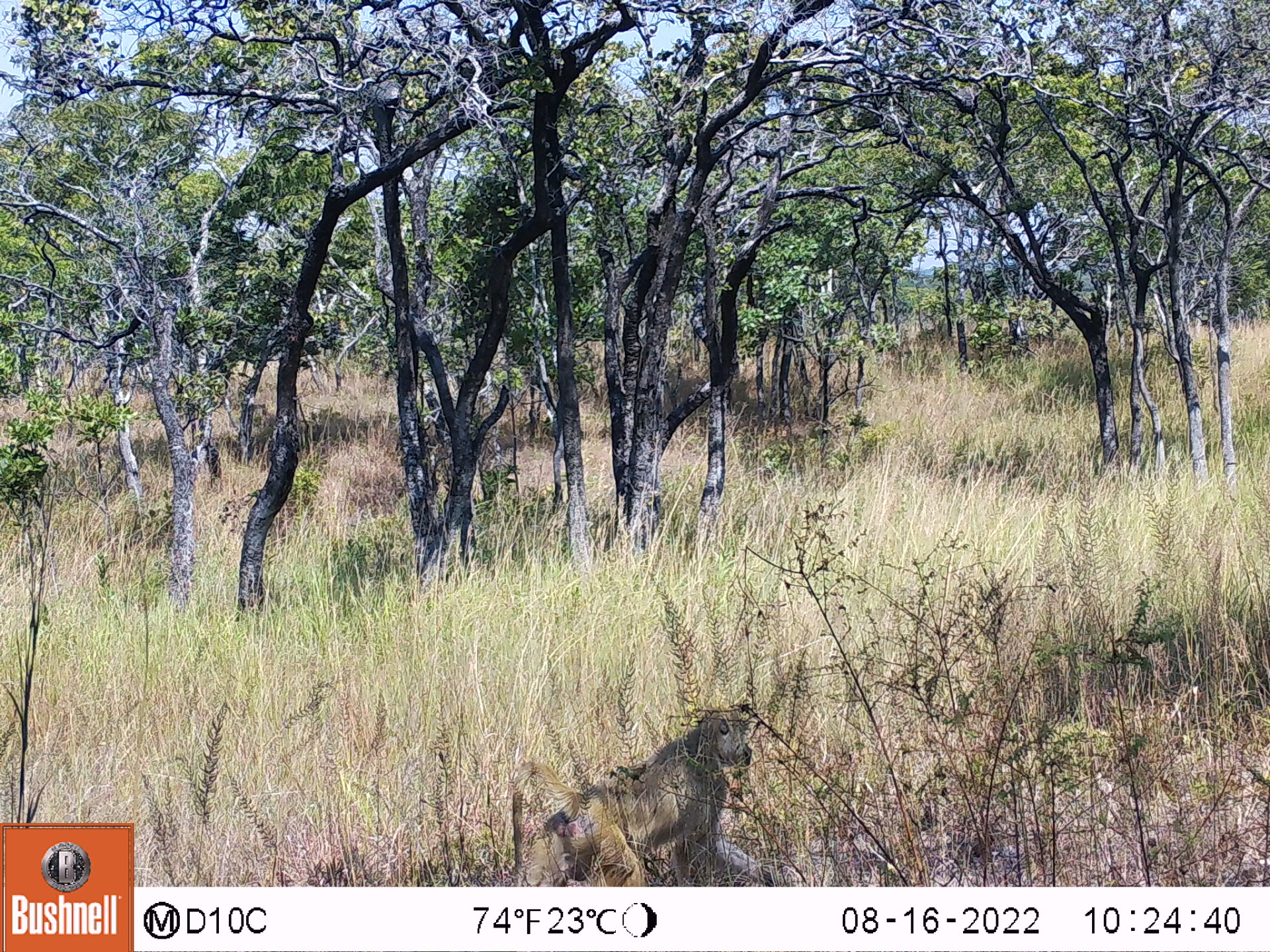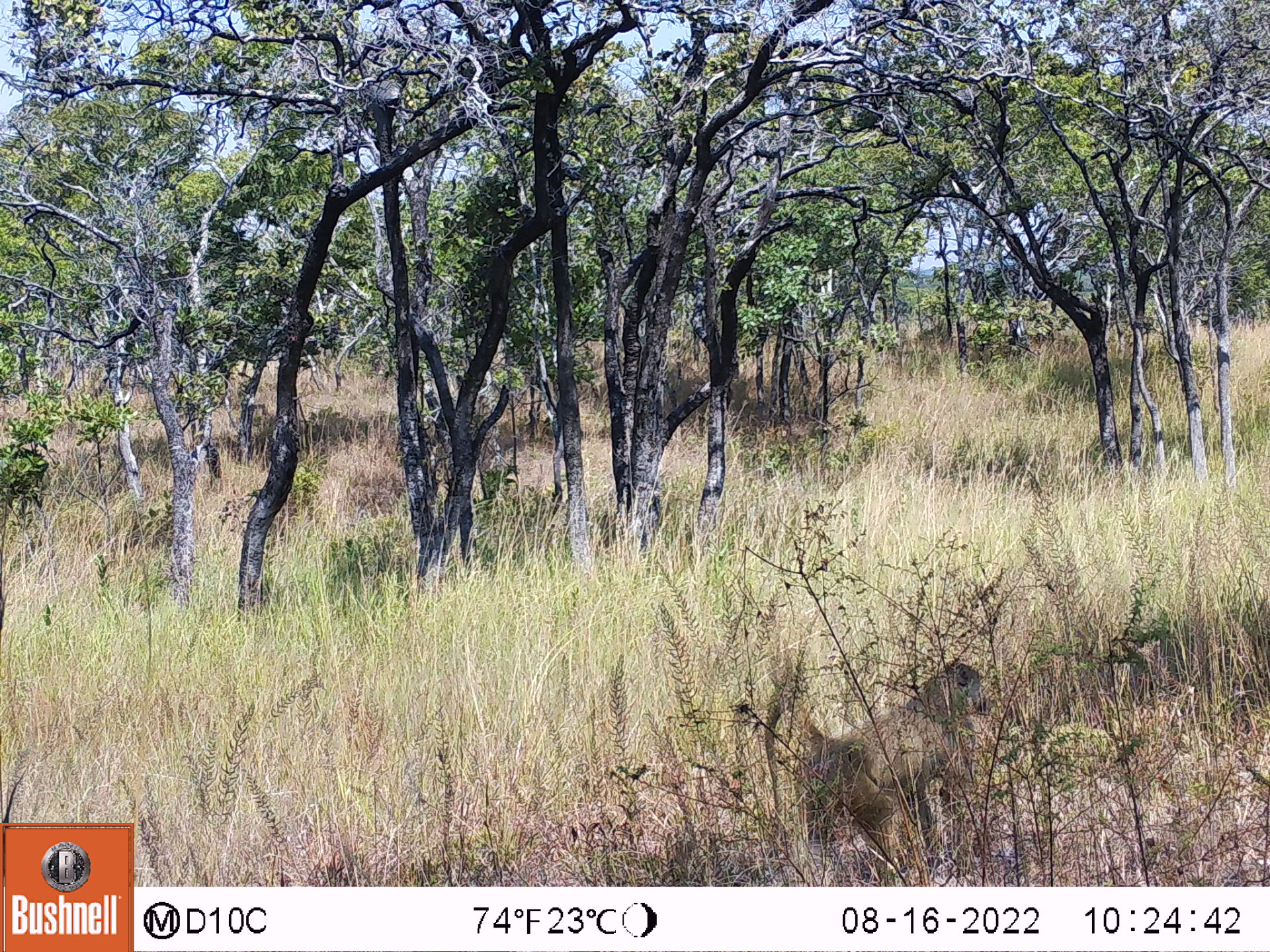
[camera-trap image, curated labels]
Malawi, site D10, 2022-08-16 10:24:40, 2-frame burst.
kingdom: Animalia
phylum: Chordata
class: Mammalia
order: Primates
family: Cercopithecidae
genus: Papio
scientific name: Papio cynocephalus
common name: yellow baboon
Yellow baboon (Papio cynocephalus), count 1.